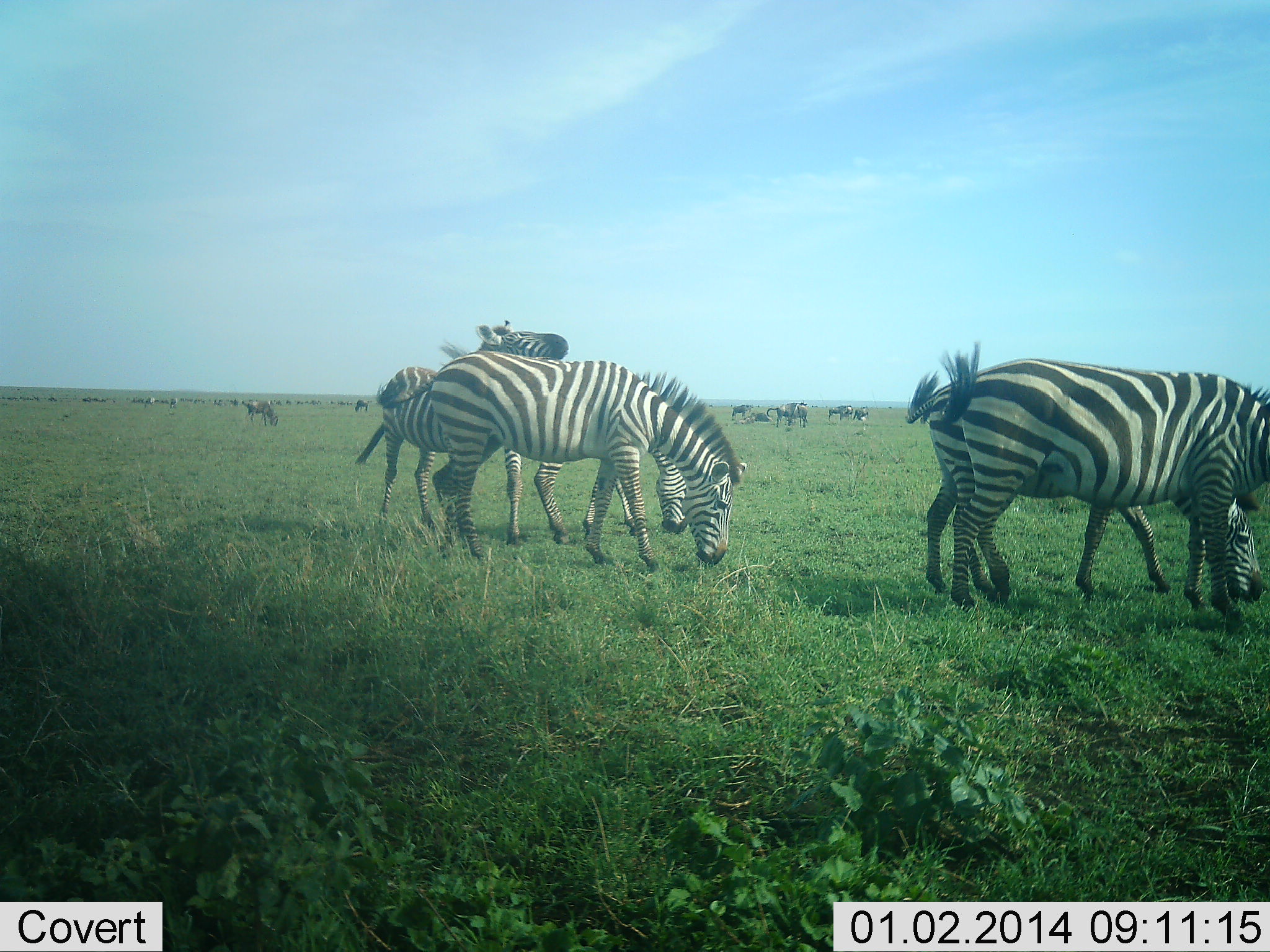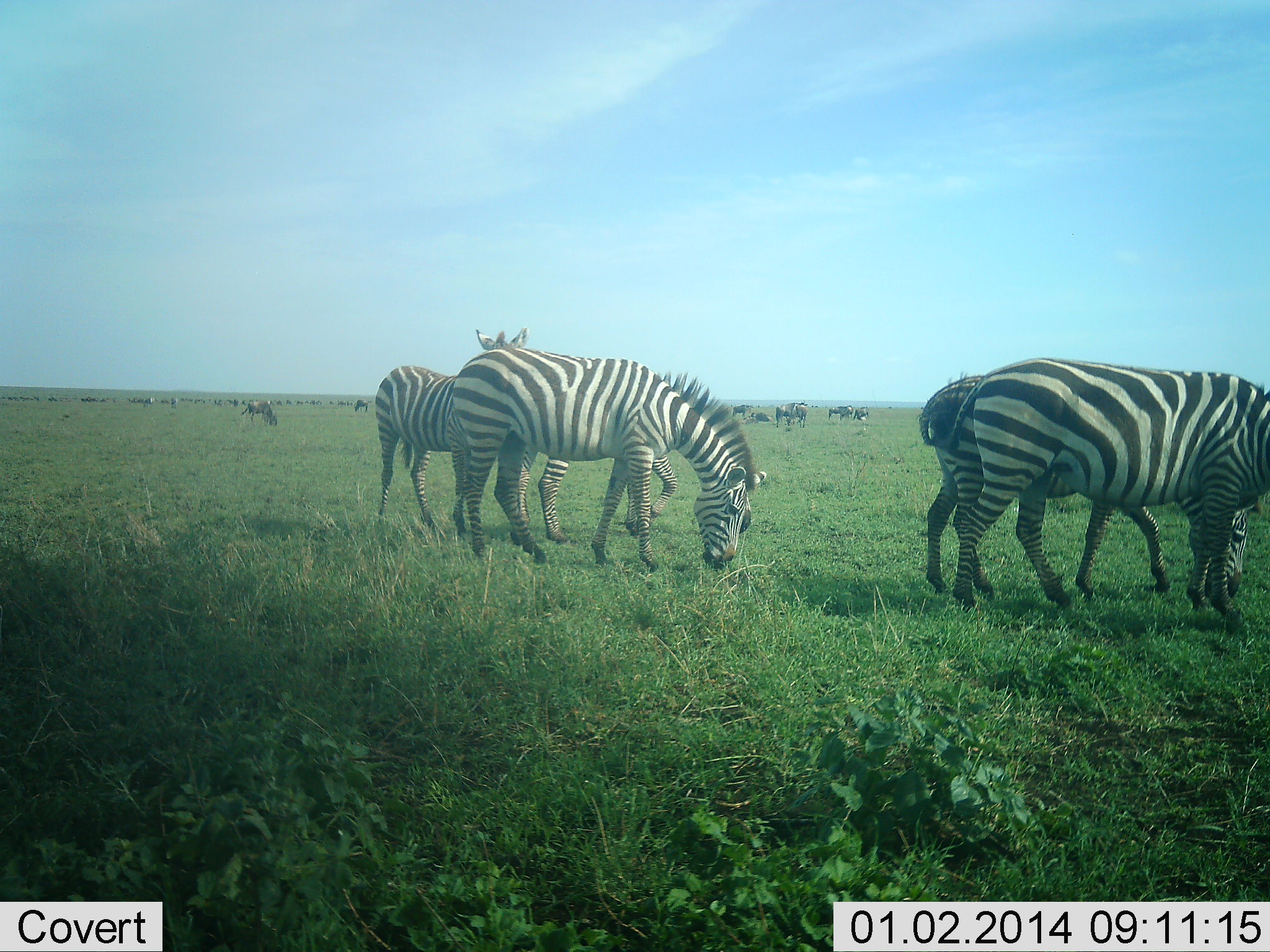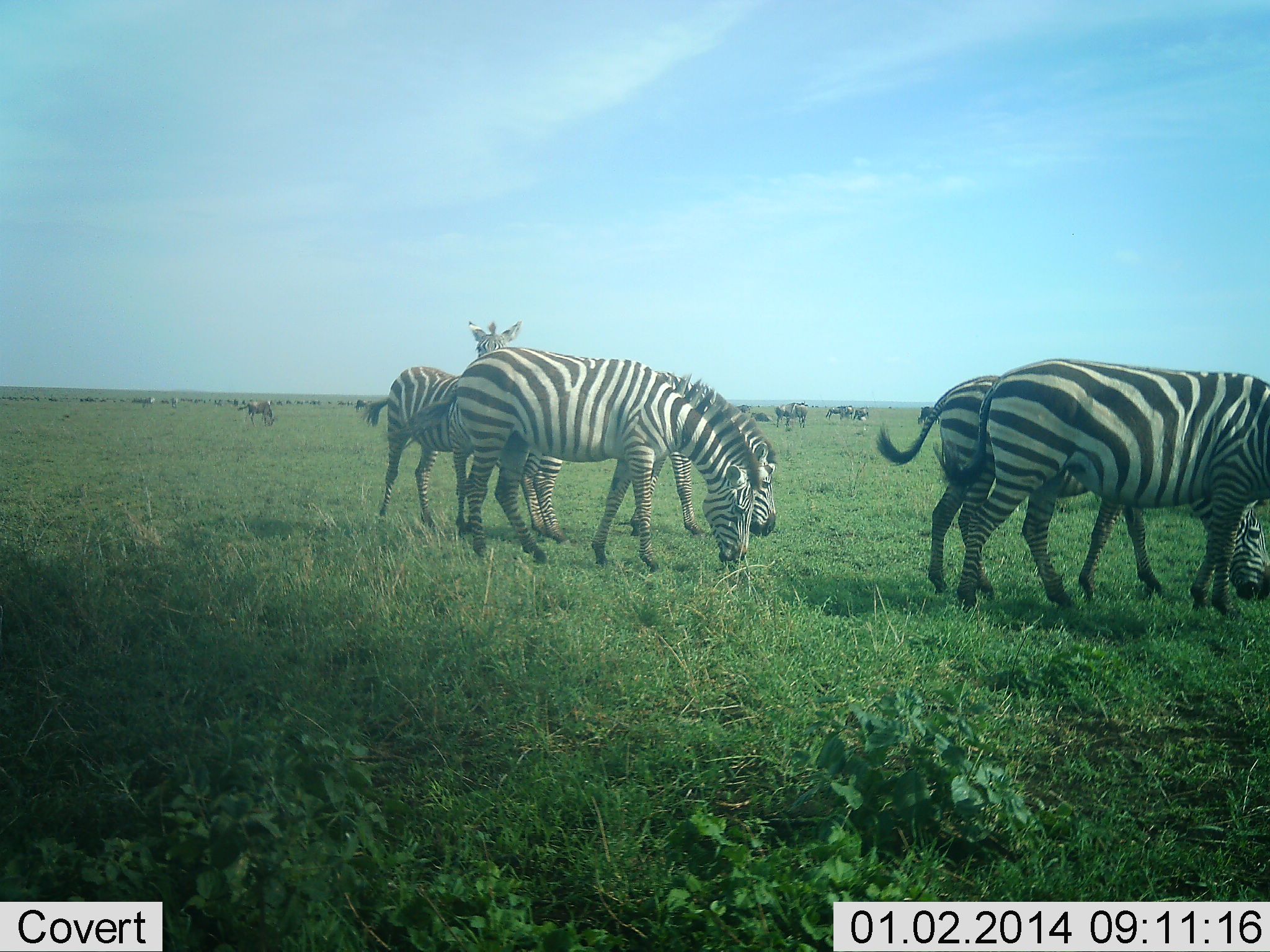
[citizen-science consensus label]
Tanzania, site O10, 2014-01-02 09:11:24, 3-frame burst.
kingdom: Animalia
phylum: Chordata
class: Mammalia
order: Artiodactyla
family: Bovidae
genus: Connochaetes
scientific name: Connochaetes taurinus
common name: blue wildebeest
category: wildebeest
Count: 11-50.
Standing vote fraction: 90%.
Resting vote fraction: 10%.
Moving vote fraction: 20%.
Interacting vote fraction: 0%.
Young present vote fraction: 0%.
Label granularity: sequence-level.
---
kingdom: Animalia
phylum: Chordata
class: Mammalia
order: Perissodactyla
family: Equidae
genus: Equus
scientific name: Equus quagga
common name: plains zebra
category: zebra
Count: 5.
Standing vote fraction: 75%.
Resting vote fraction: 0%.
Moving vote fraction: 25%.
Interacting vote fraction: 20%.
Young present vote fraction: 0%.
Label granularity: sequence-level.